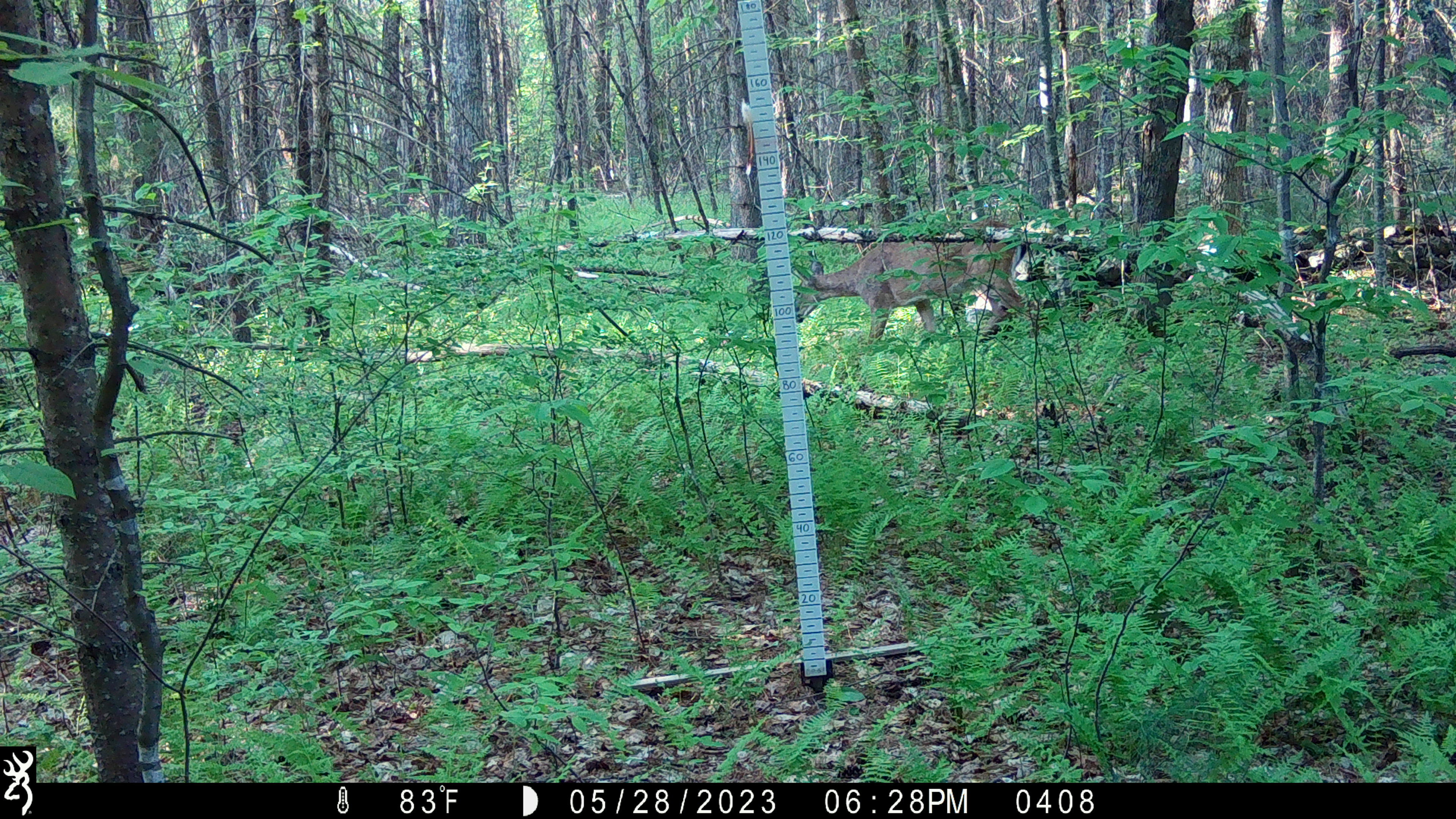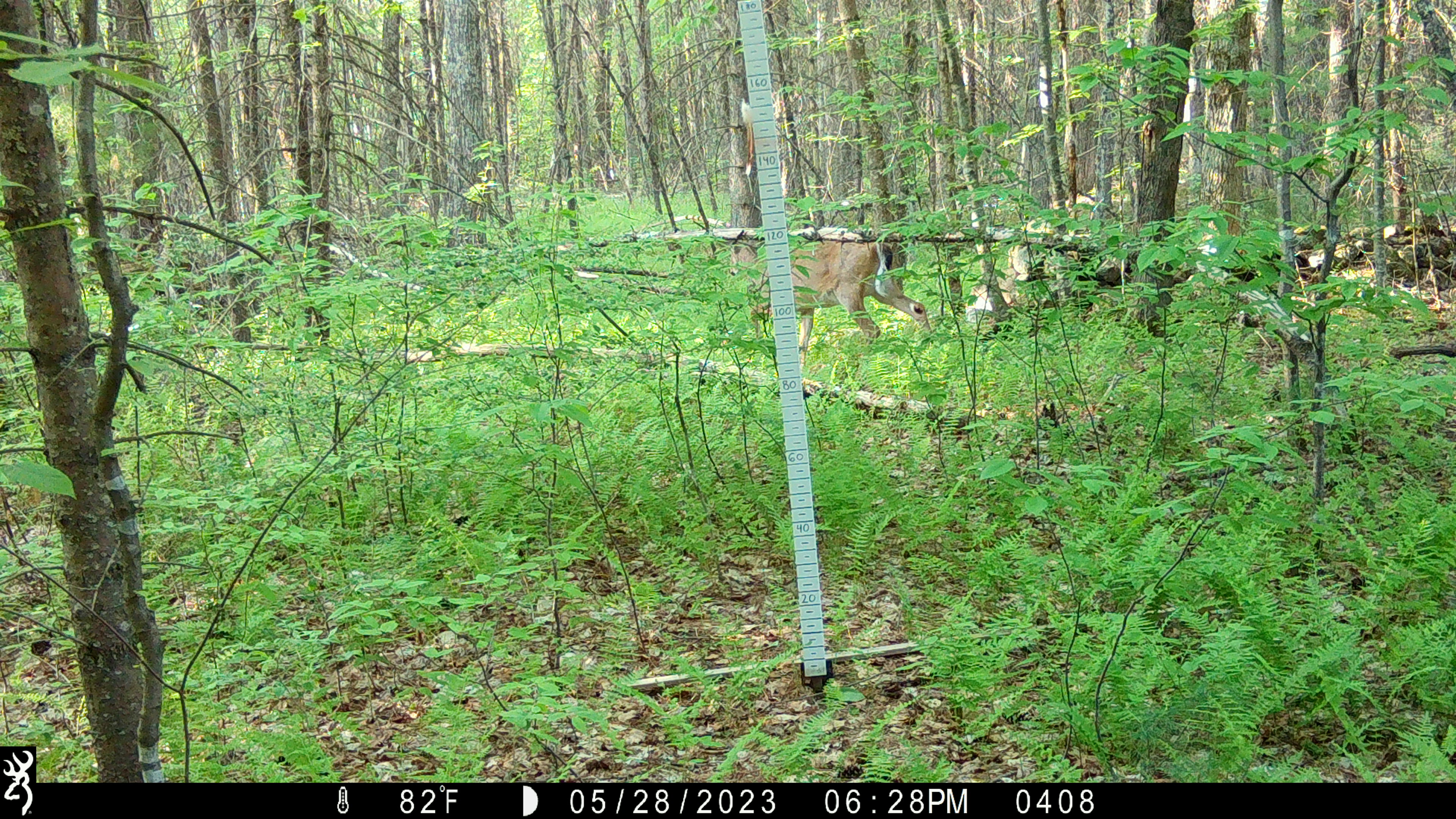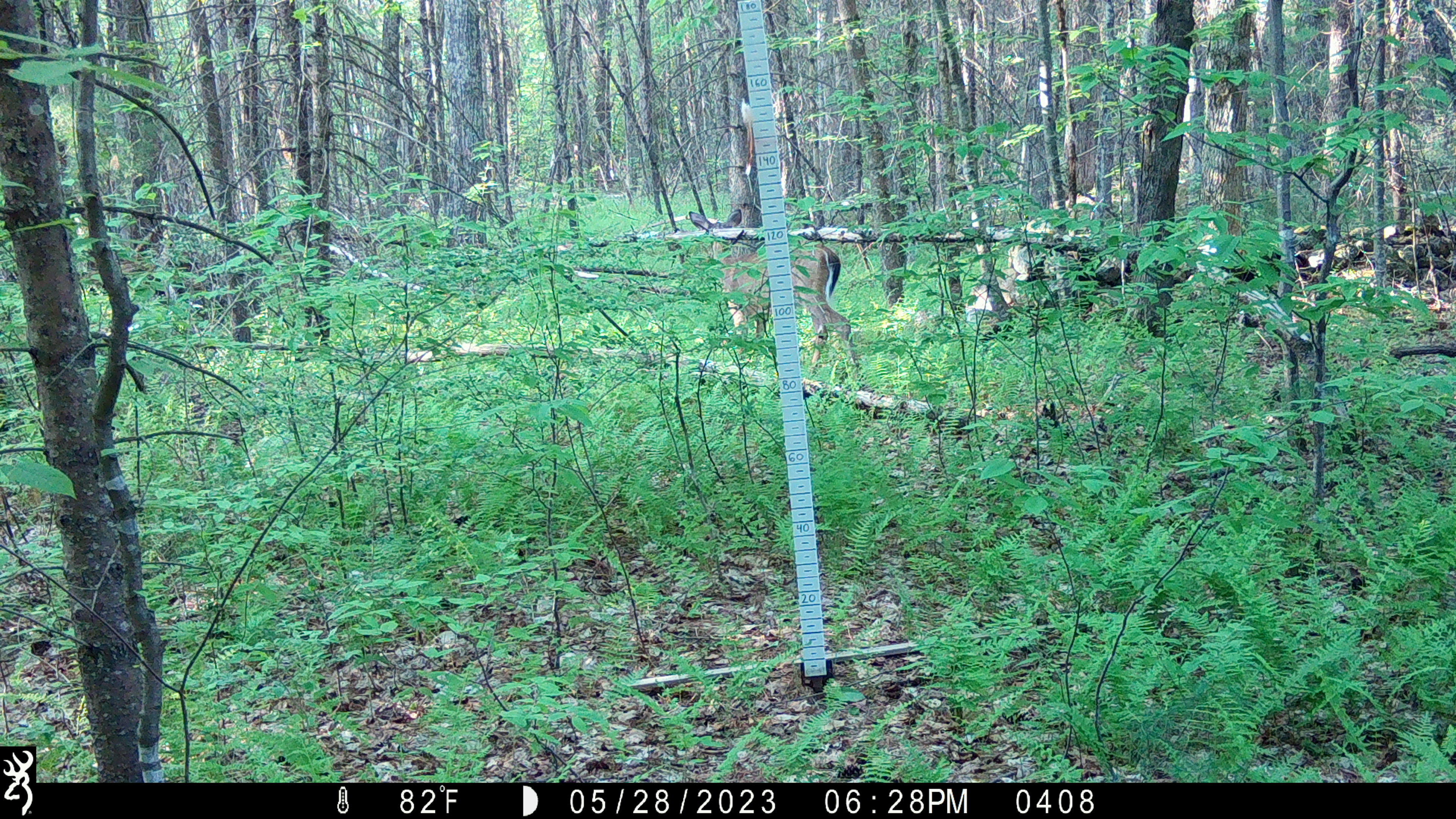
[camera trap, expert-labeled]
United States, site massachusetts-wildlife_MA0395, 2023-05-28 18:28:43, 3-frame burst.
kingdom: Animalia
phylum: Chordata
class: Mammalia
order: Artiodactyla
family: Cervidae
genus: Odocoileus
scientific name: Odocoileus virginianus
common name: white-tailed deer